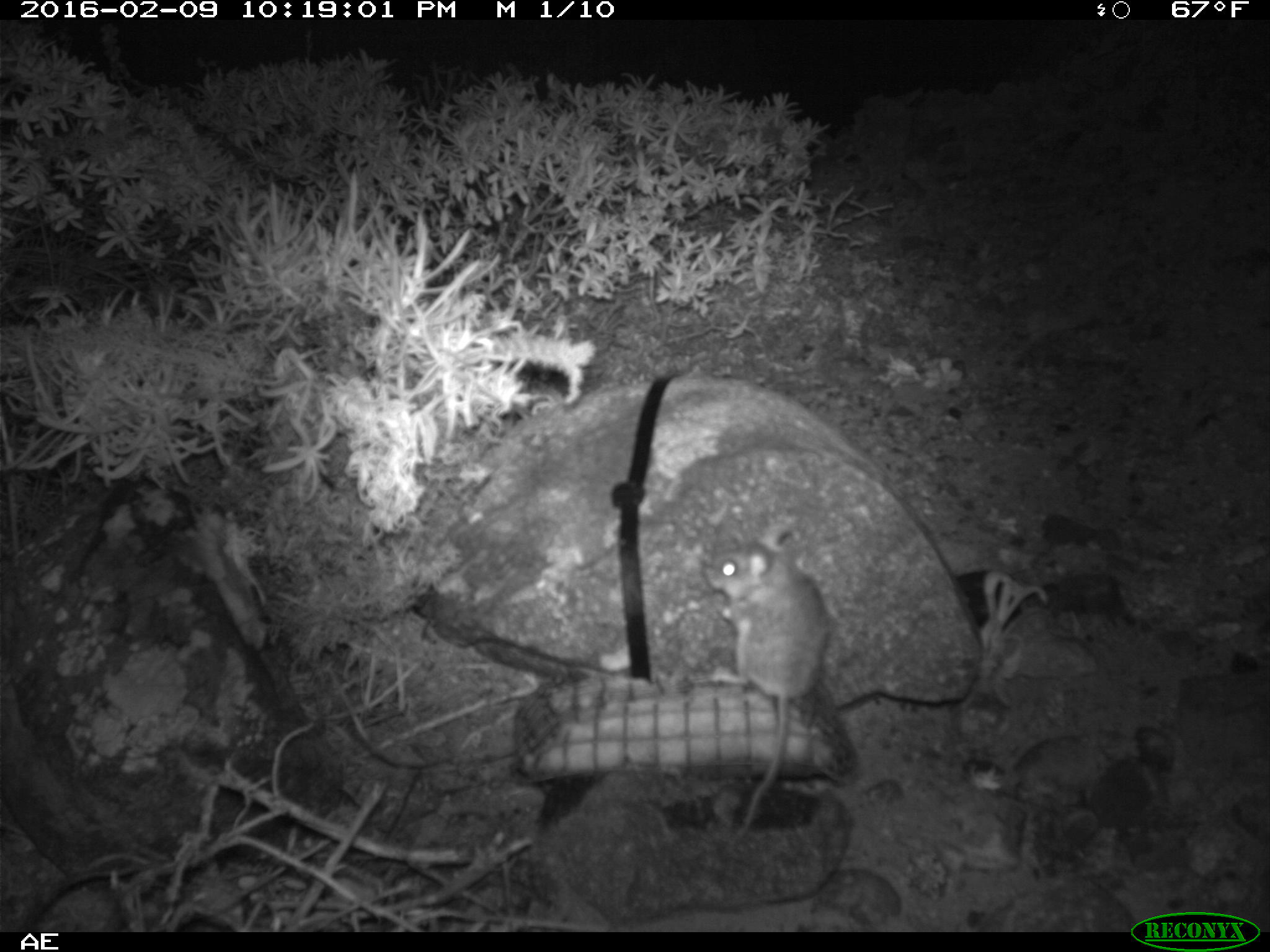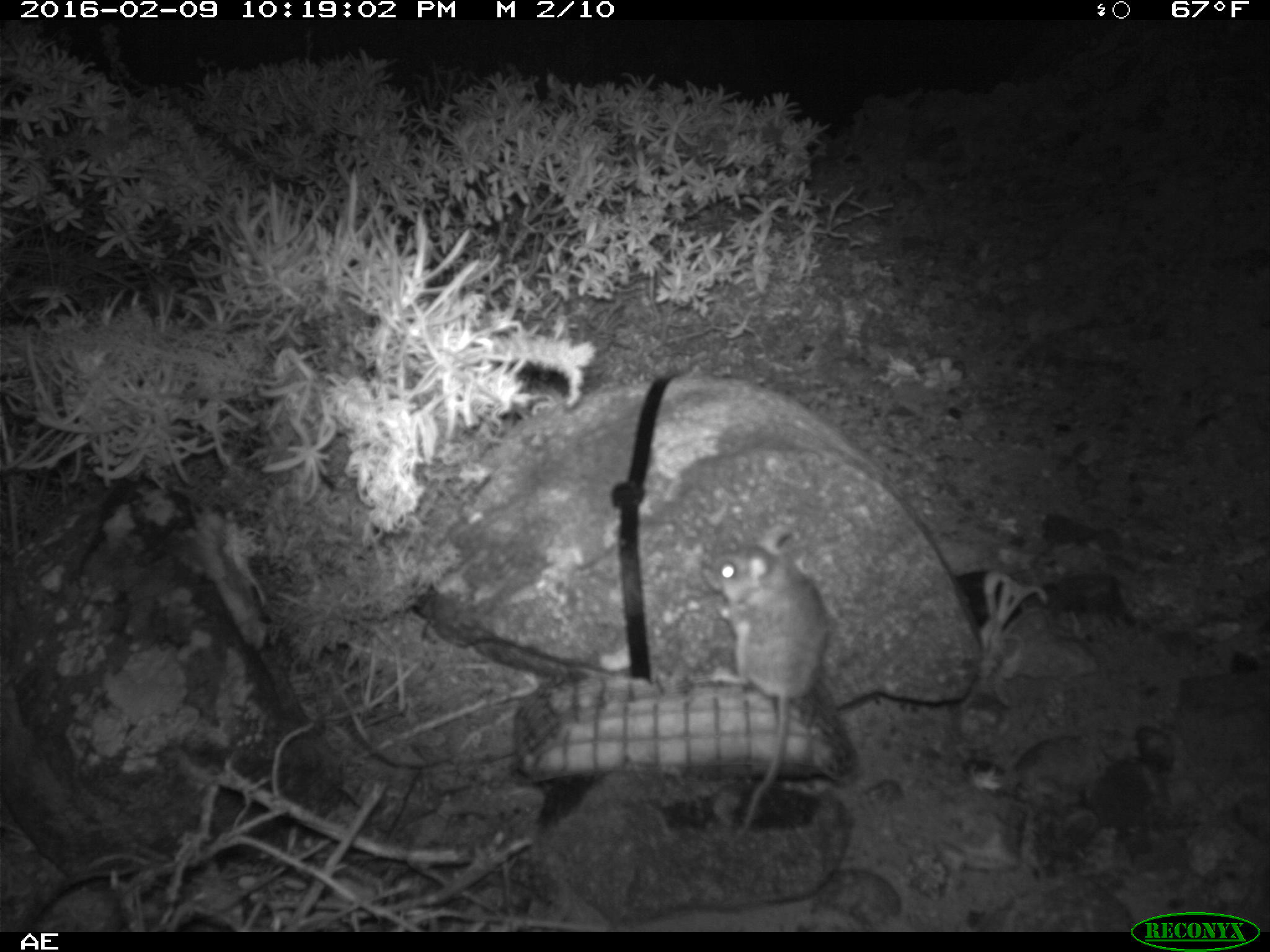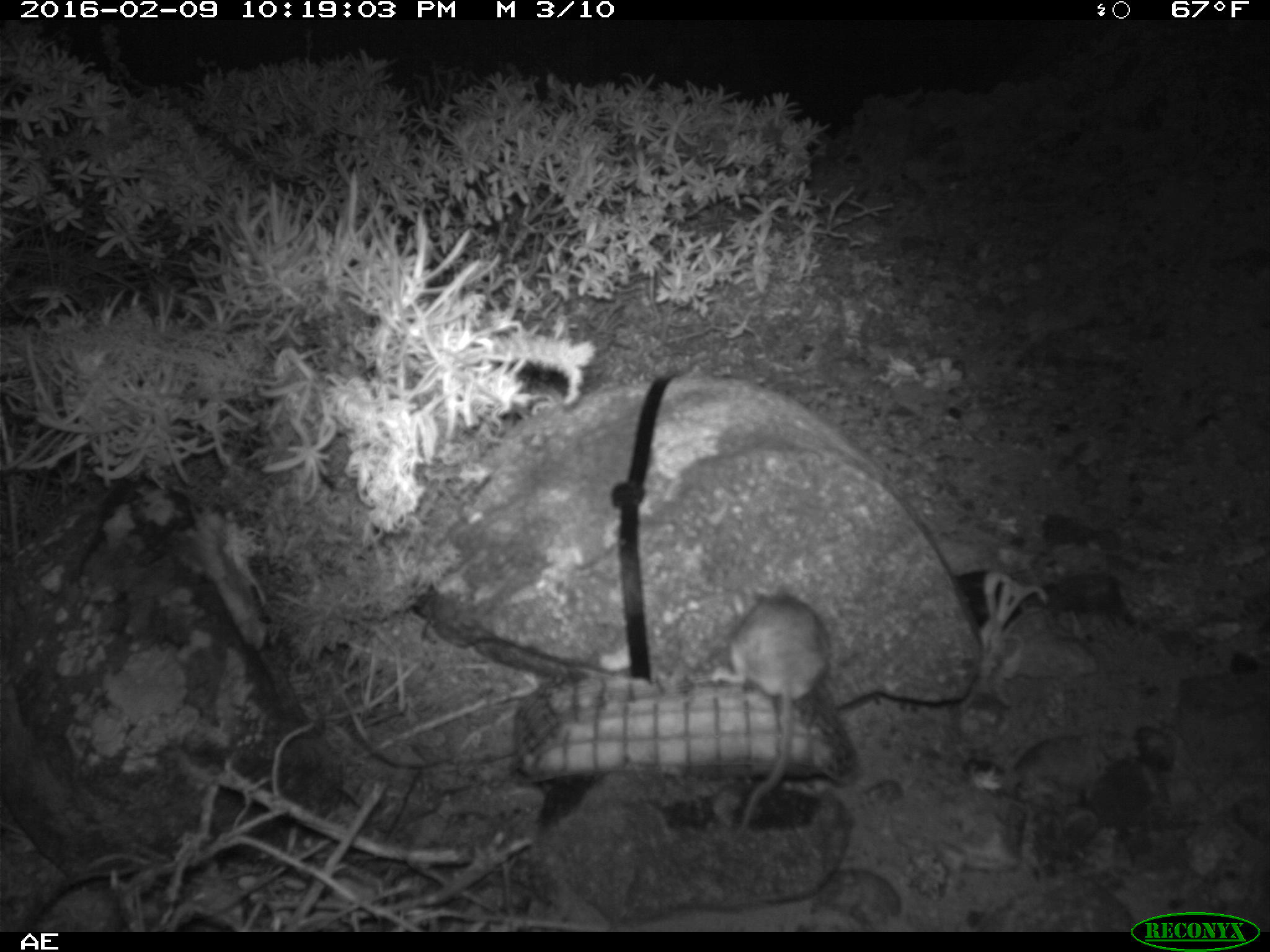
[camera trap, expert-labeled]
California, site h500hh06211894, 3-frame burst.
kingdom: Animalia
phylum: Chordata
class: Mammalia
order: Rodentia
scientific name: Rodentia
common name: rodent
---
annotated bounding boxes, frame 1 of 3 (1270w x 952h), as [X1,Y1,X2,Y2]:
rodent: [701,518,830,860]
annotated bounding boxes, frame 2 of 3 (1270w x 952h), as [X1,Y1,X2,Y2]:
rodent: [708,523,824,835]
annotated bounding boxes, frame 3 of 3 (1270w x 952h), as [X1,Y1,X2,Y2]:
rodent: [712,584,824,839]